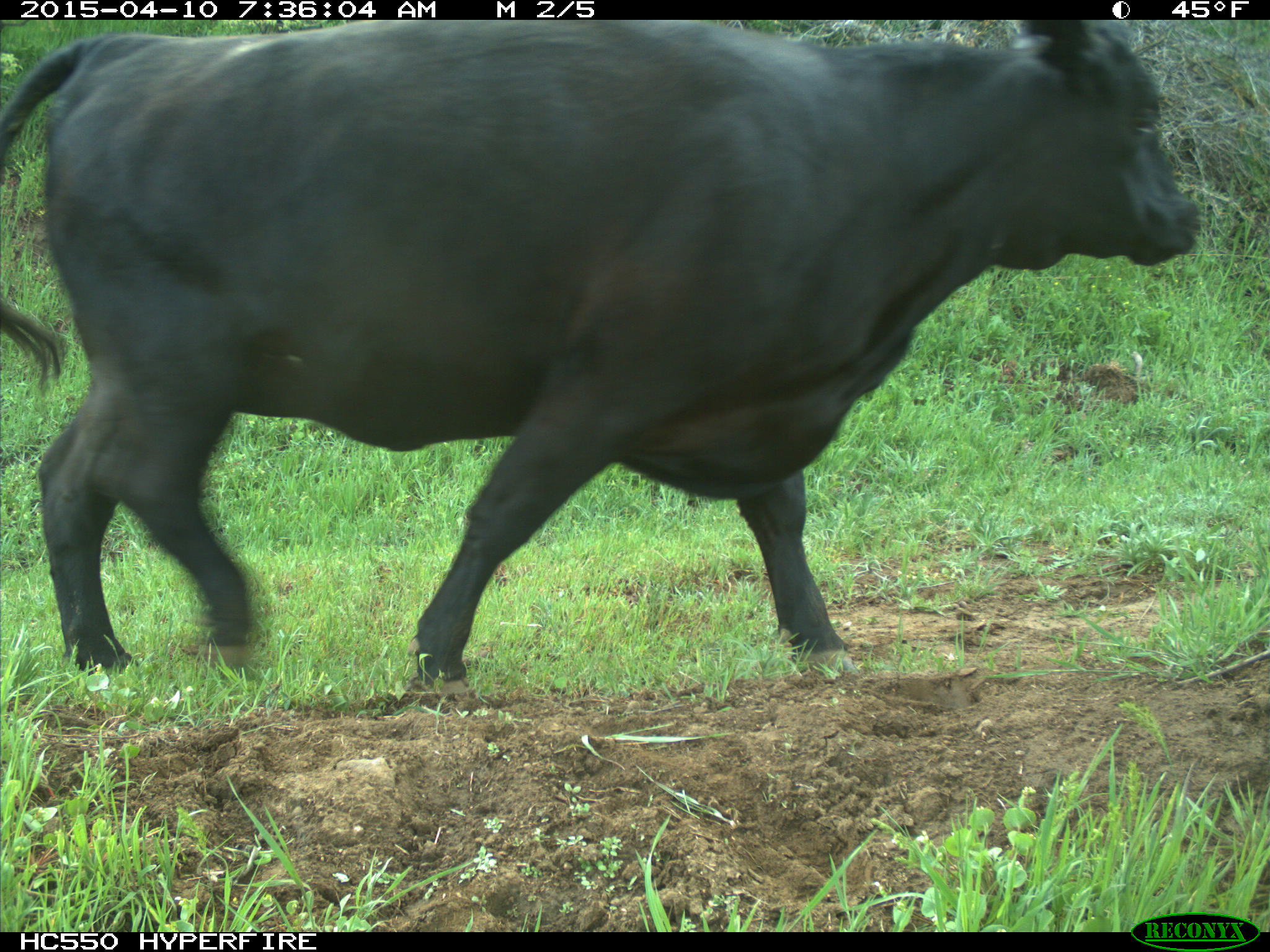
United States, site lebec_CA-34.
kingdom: Animalia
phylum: Chordata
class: Mammalia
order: Artiodactyla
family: Bovidae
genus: Bos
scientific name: Bos taurus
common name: domestic cow